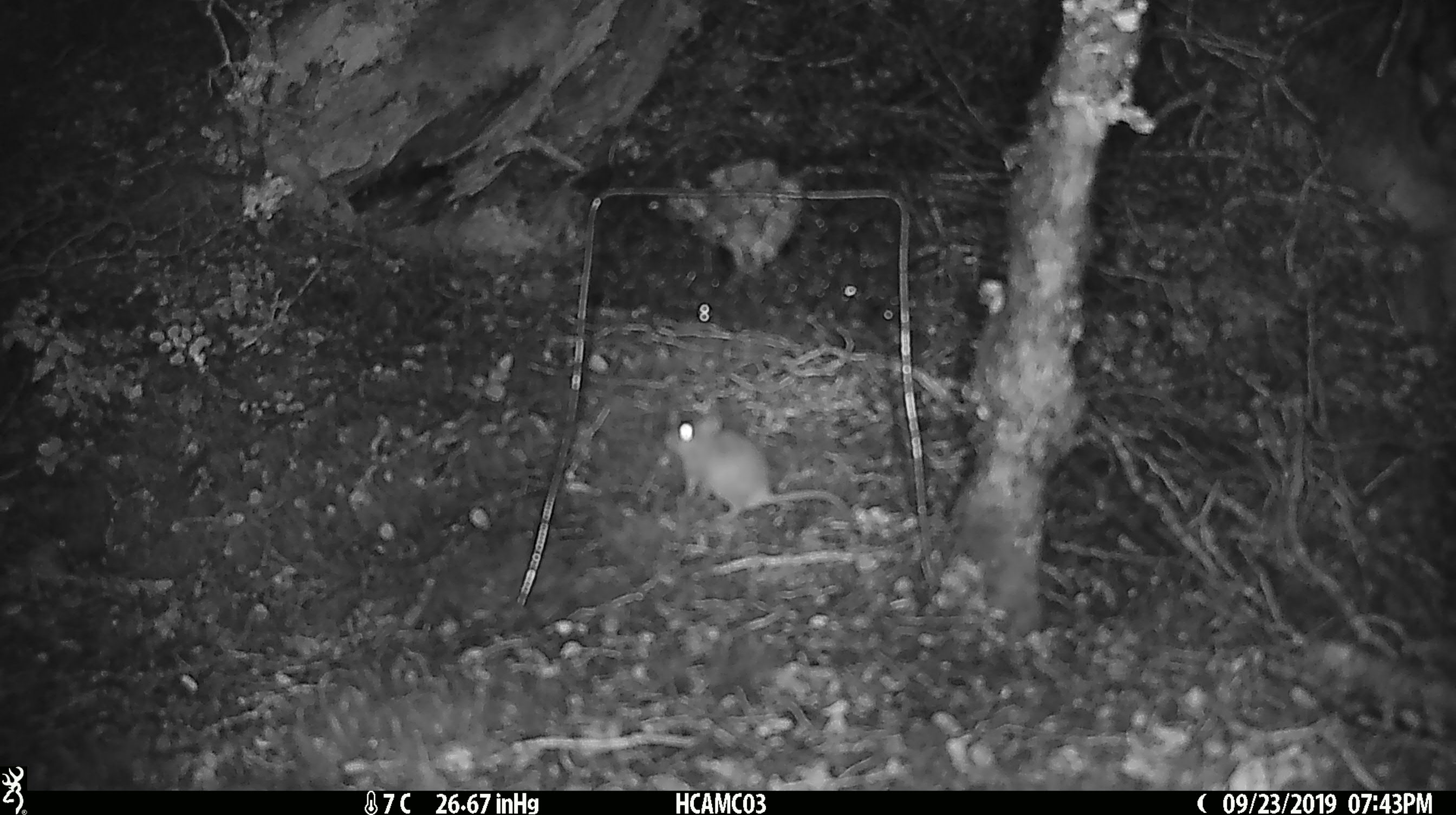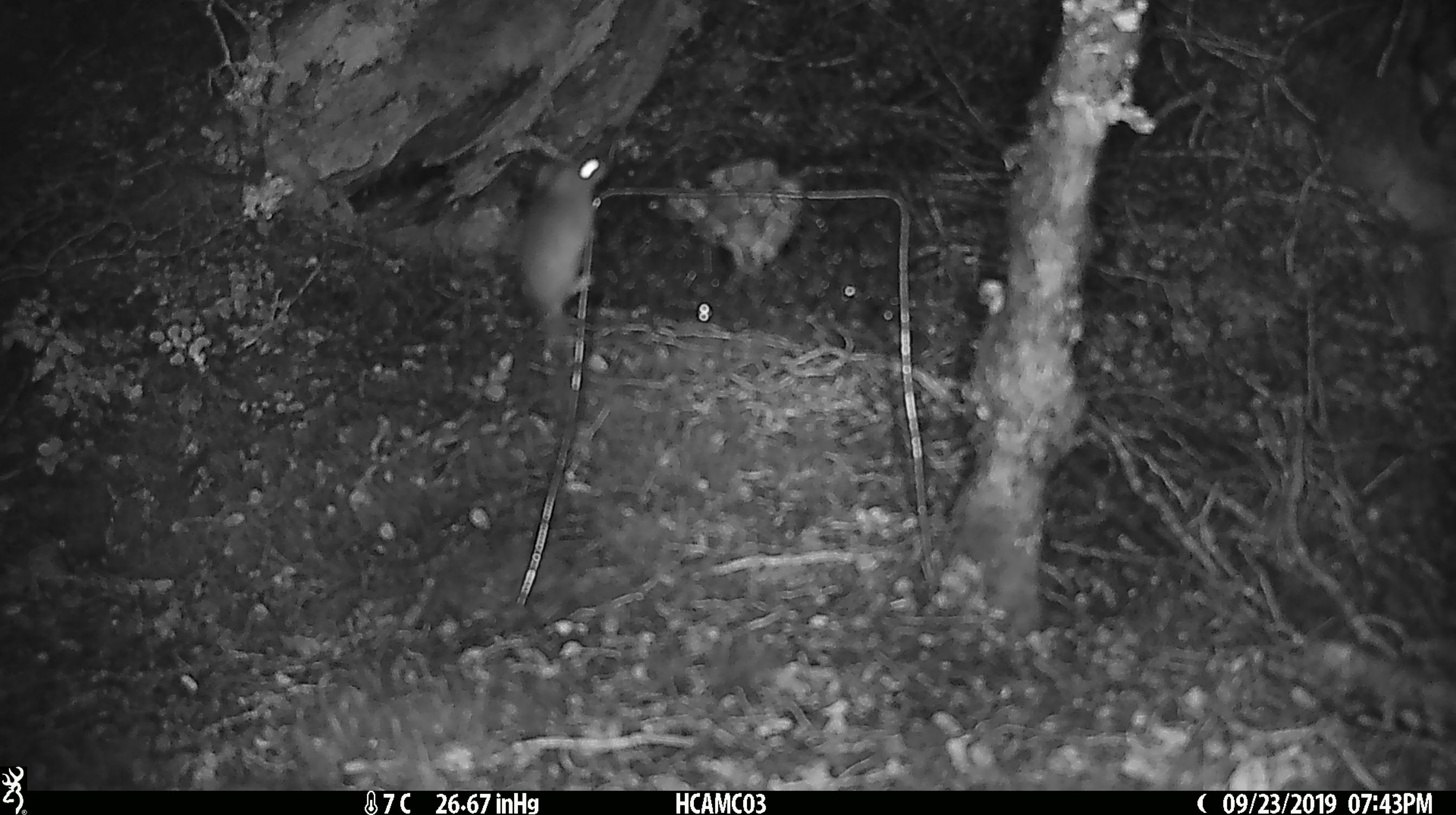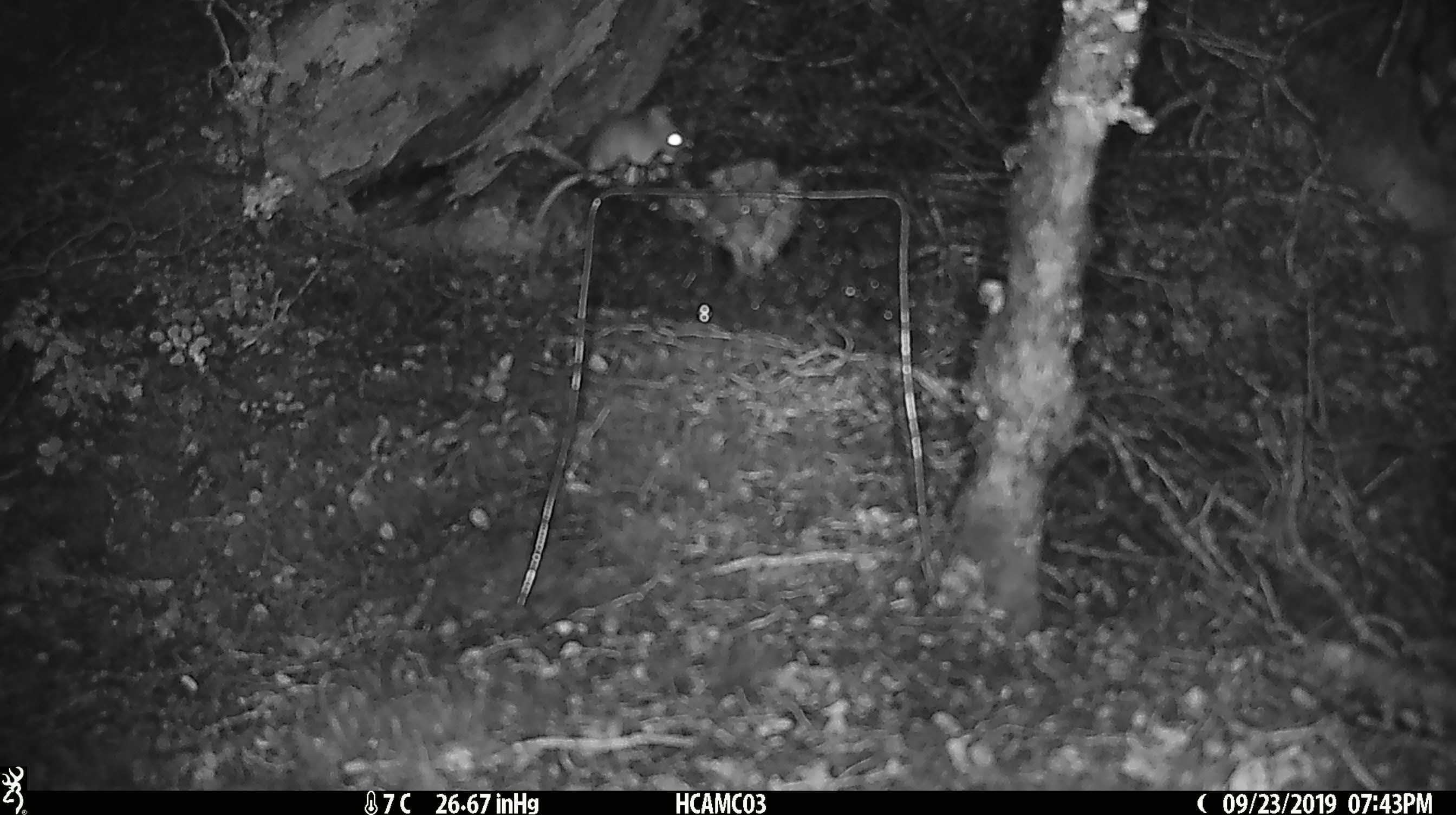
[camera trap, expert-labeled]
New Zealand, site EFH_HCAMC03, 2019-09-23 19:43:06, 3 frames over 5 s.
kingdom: Animalia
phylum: Chordata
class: Mammalia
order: Rodentia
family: Muridae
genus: Mus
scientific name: Mus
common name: mouse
Mouse (Mus).